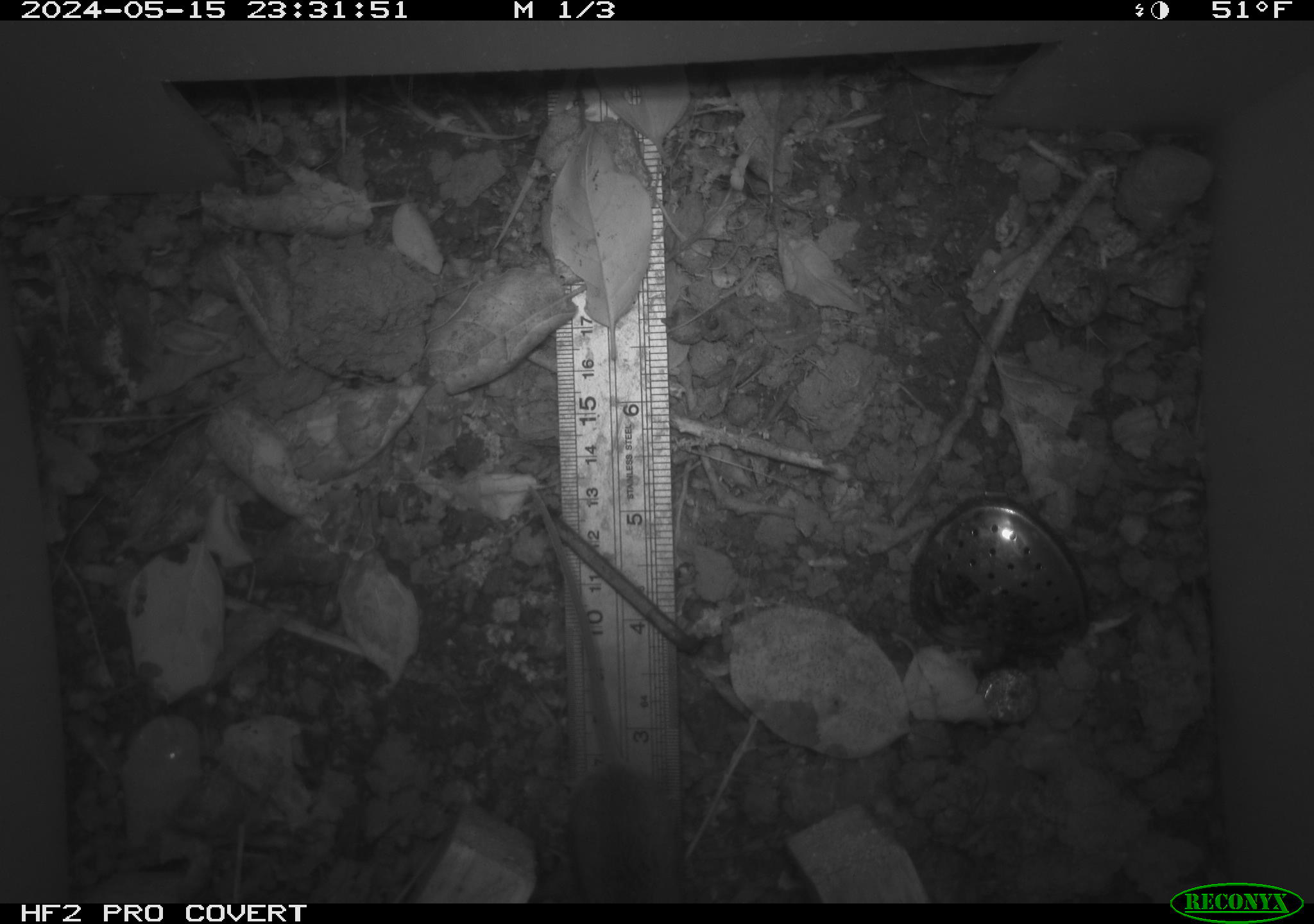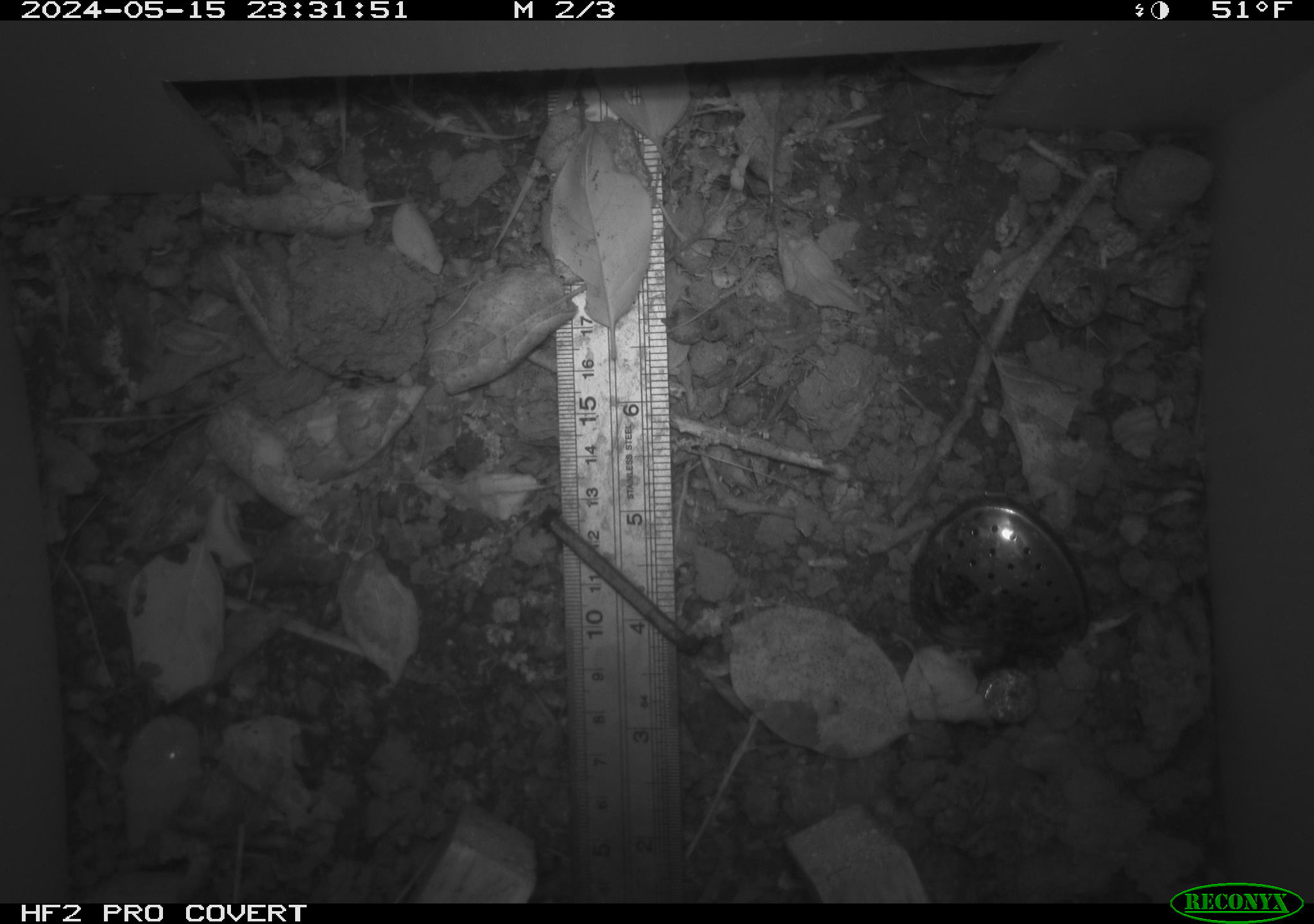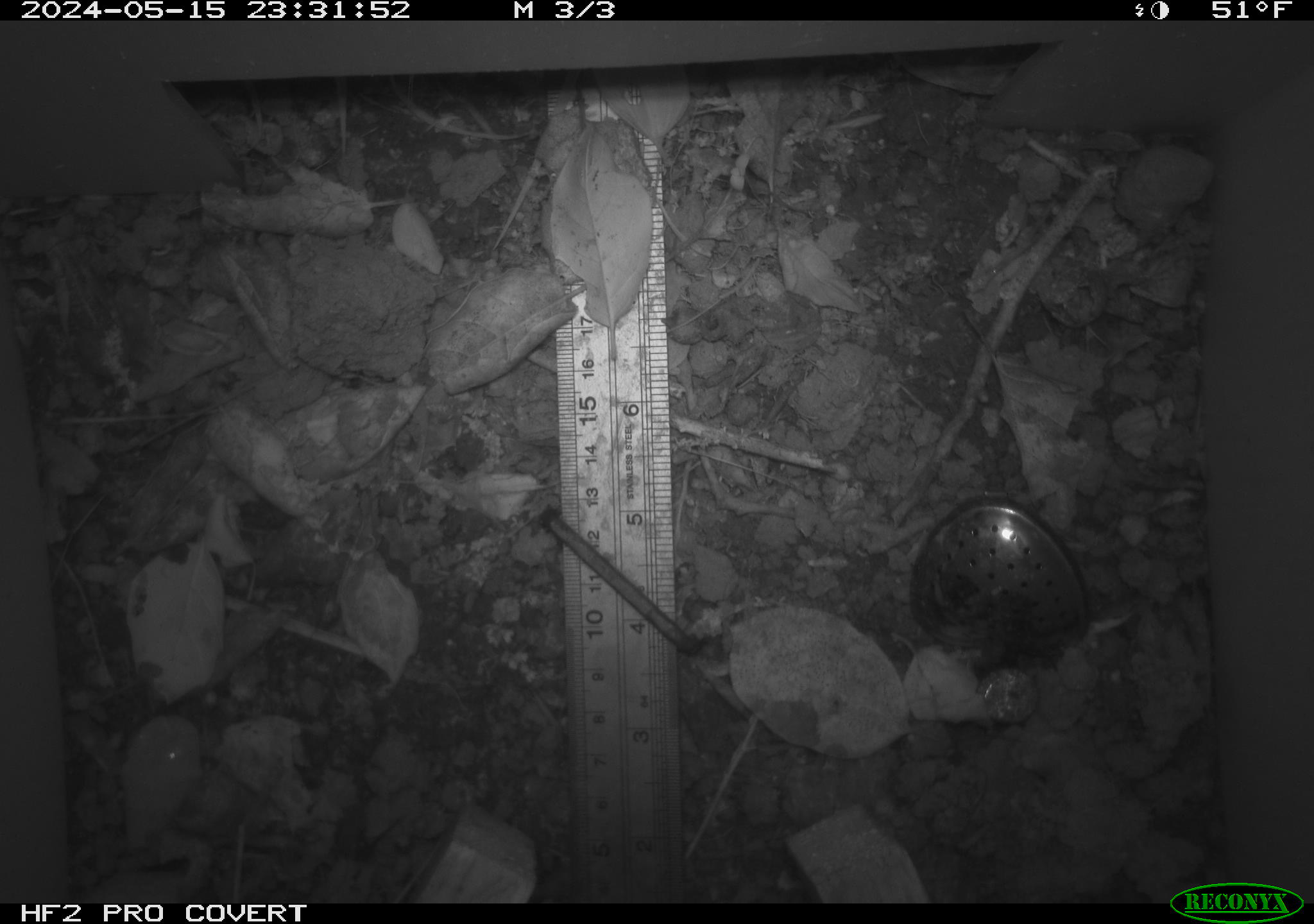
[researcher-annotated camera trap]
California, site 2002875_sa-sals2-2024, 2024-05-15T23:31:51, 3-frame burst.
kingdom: Animalia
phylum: Chordata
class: Mammalia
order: Rodentia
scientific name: Rodentia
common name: rodent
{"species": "rodent (Rodentia)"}